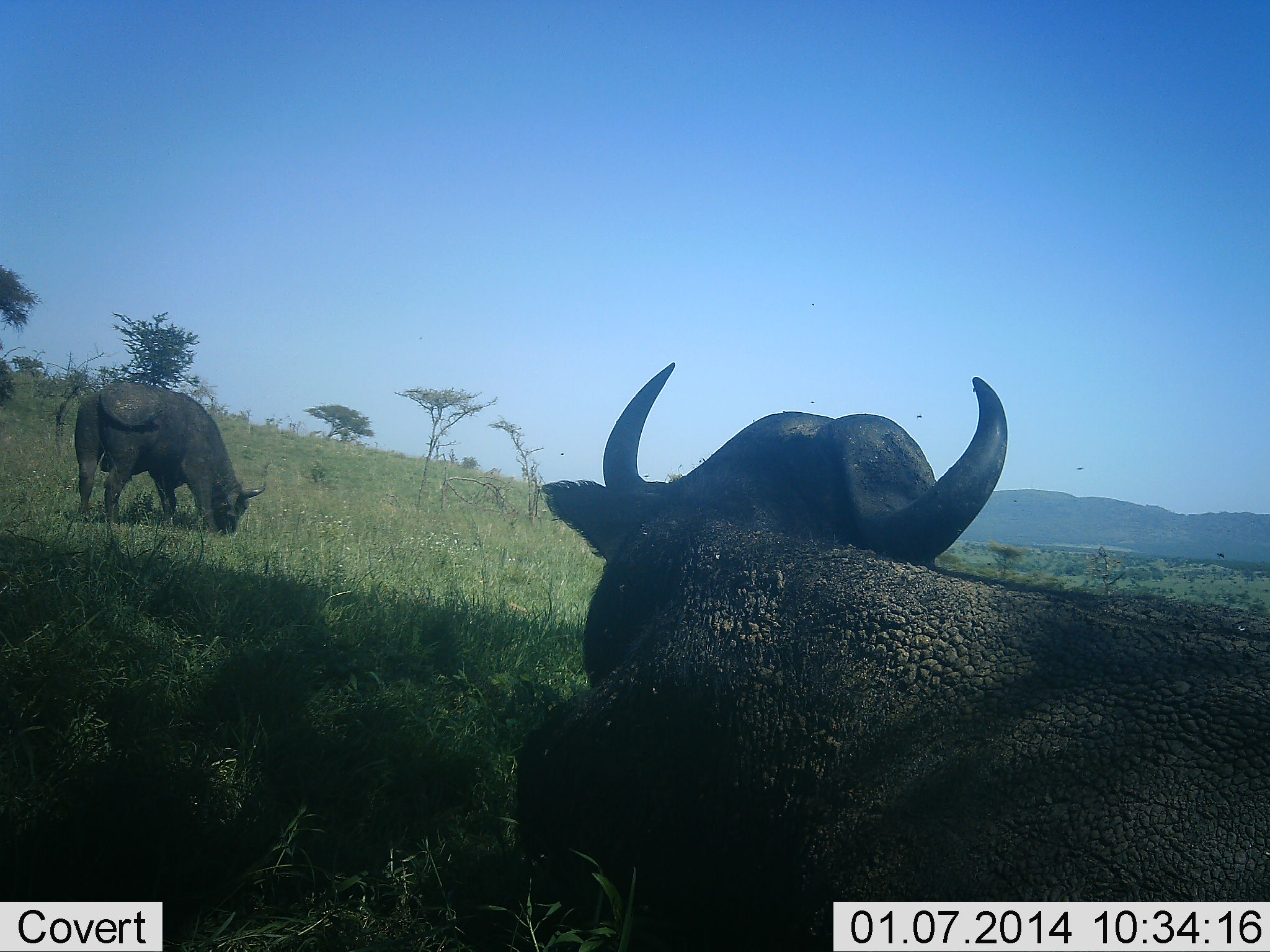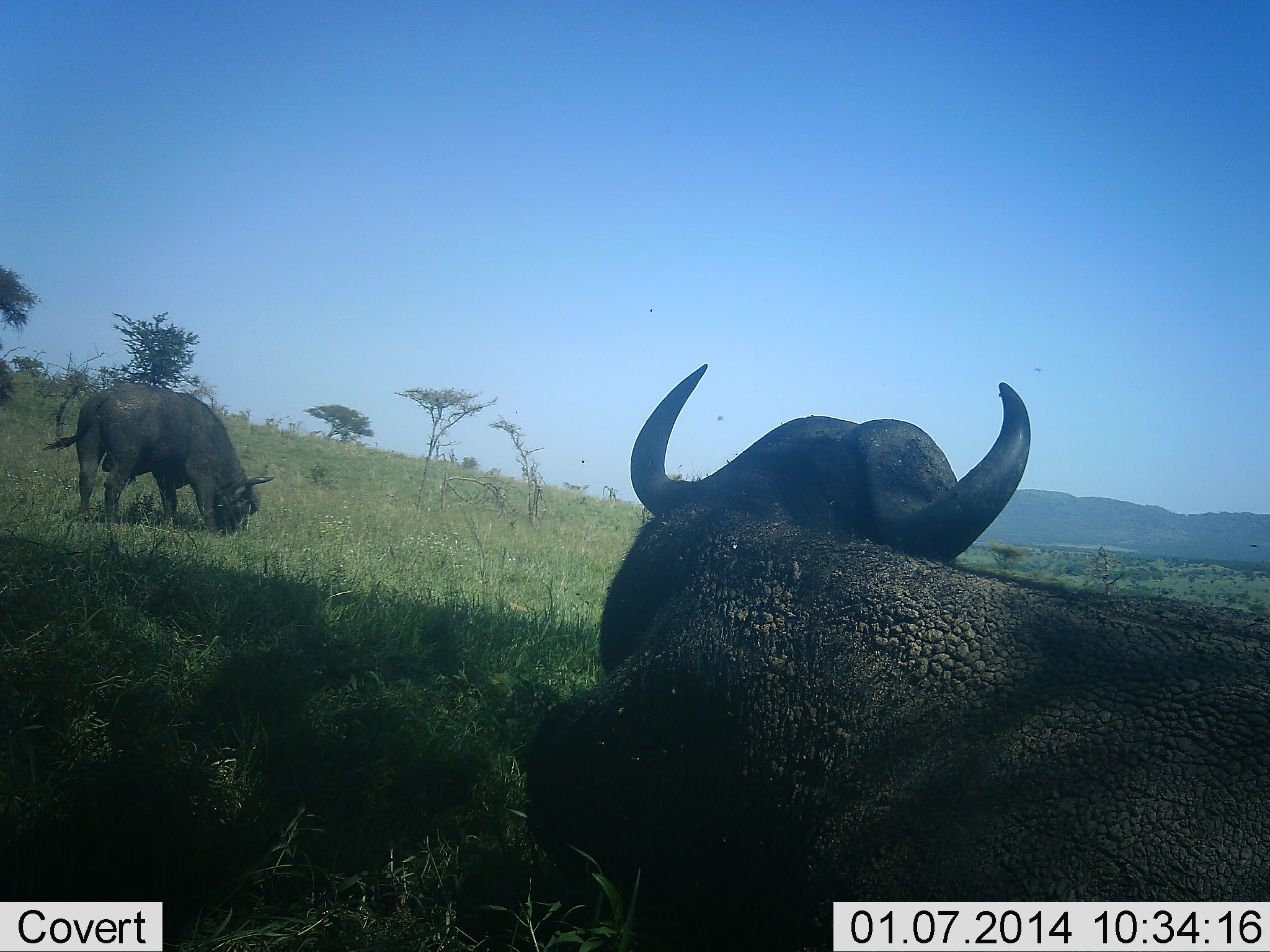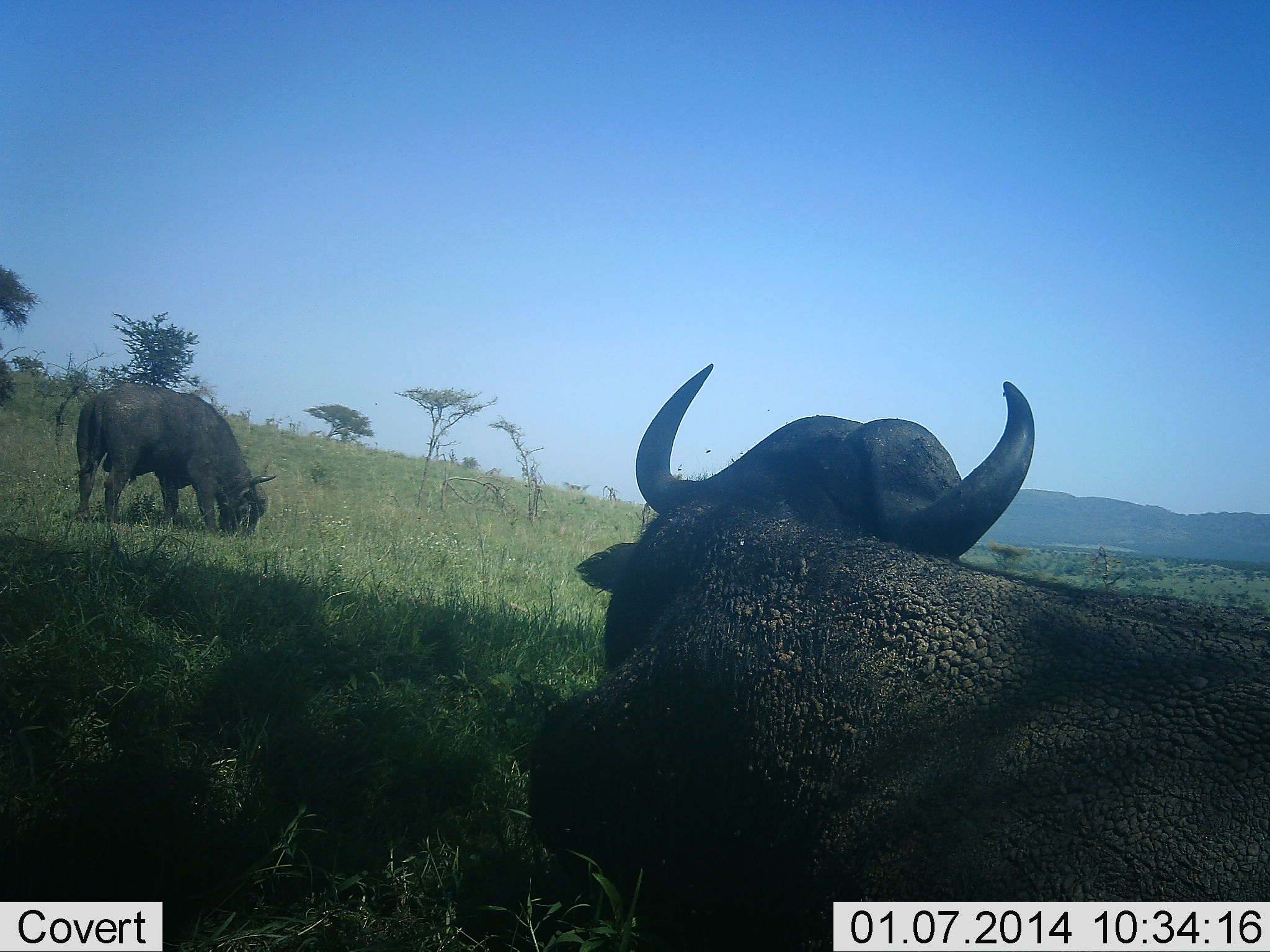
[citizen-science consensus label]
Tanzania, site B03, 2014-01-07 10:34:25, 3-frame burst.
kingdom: Animalia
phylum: Chordata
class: Mammalia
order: Artiodactyla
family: Bovidae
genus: Syncerus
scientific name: Syncerus caffer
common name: cape buffalo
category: buffalo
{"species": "buffalo (cape buffalo) (Syncerus caffer)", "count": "2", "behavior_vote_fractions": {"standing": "50%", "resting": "60%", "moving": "10%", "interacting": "0%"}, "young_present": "0%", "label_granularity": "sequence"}